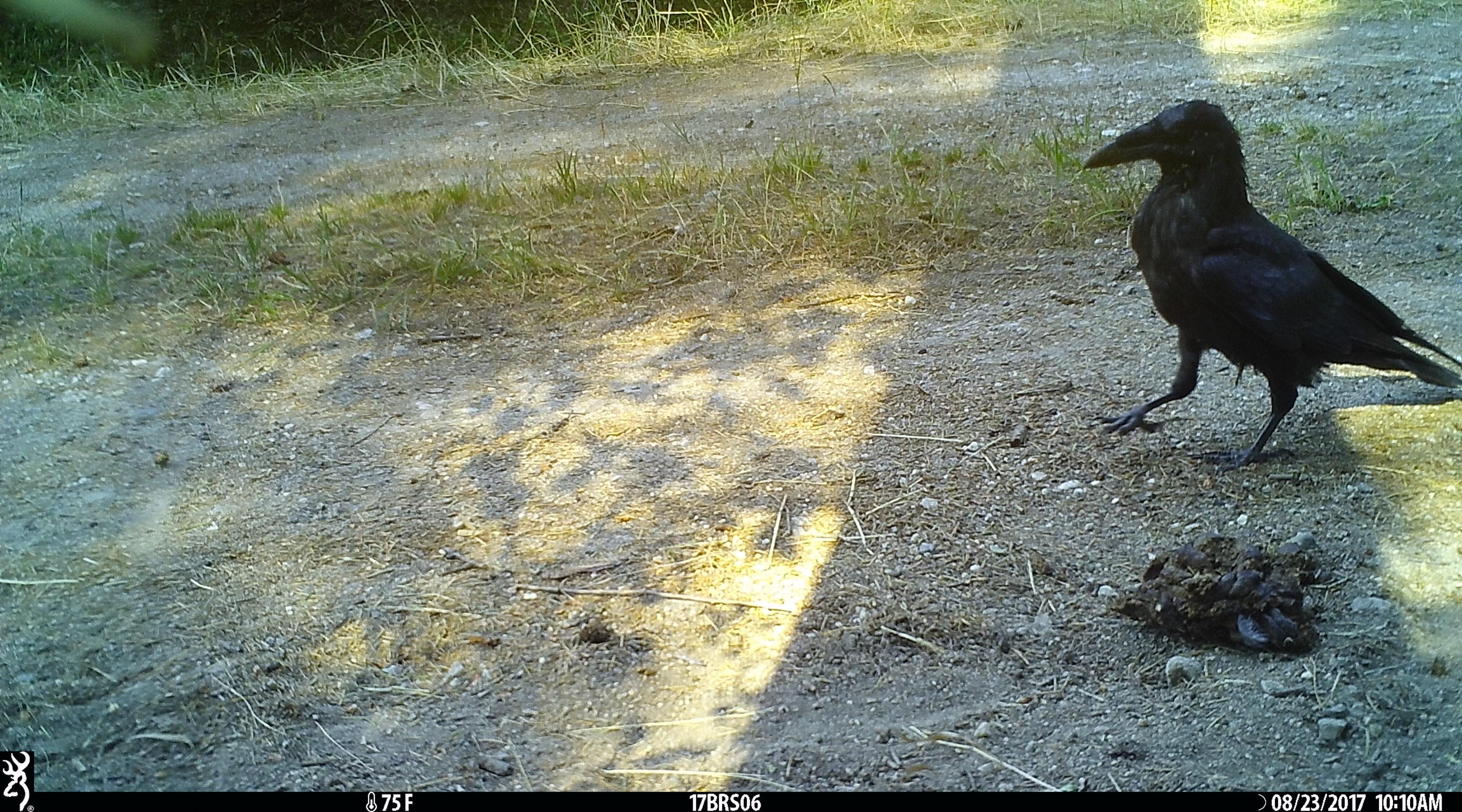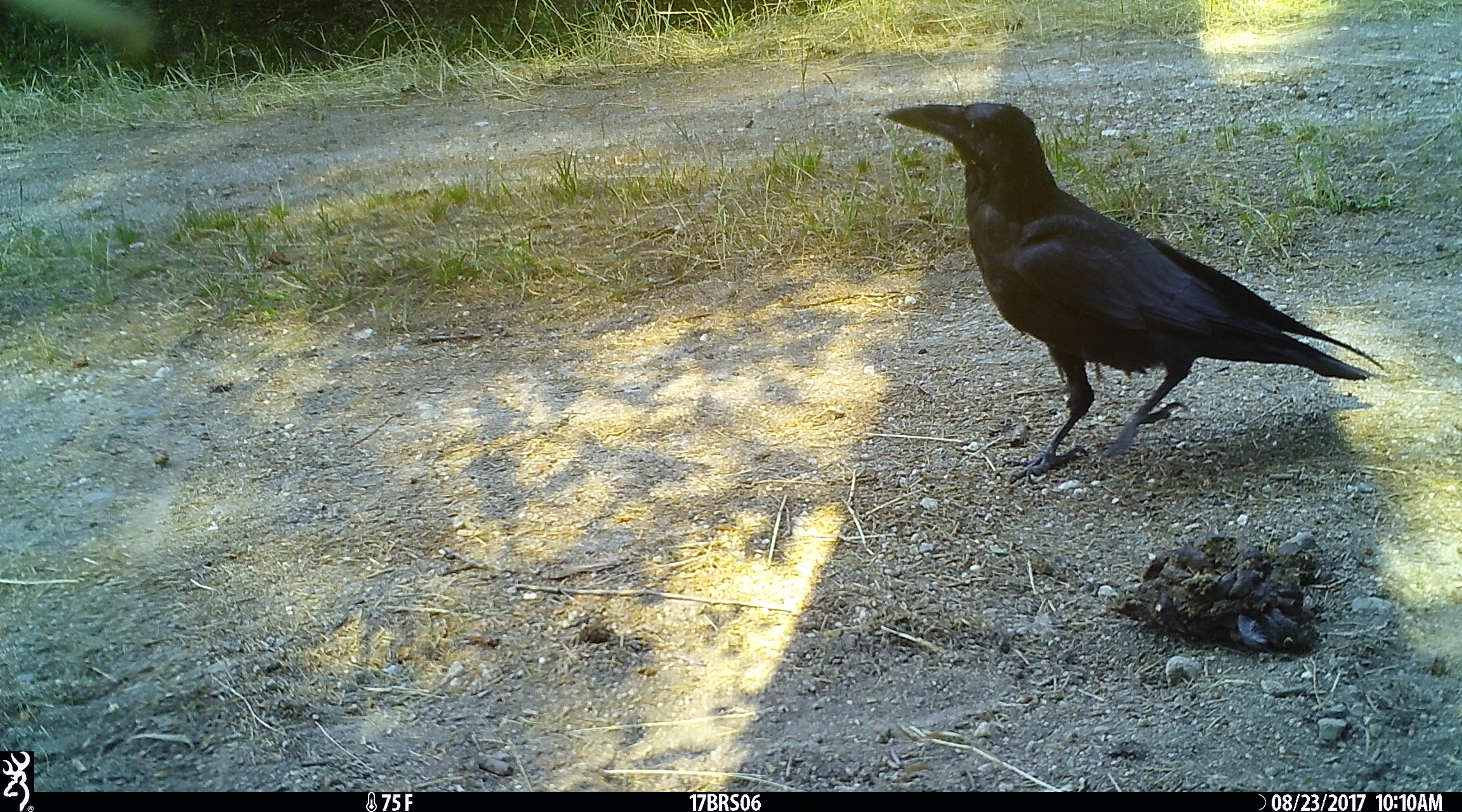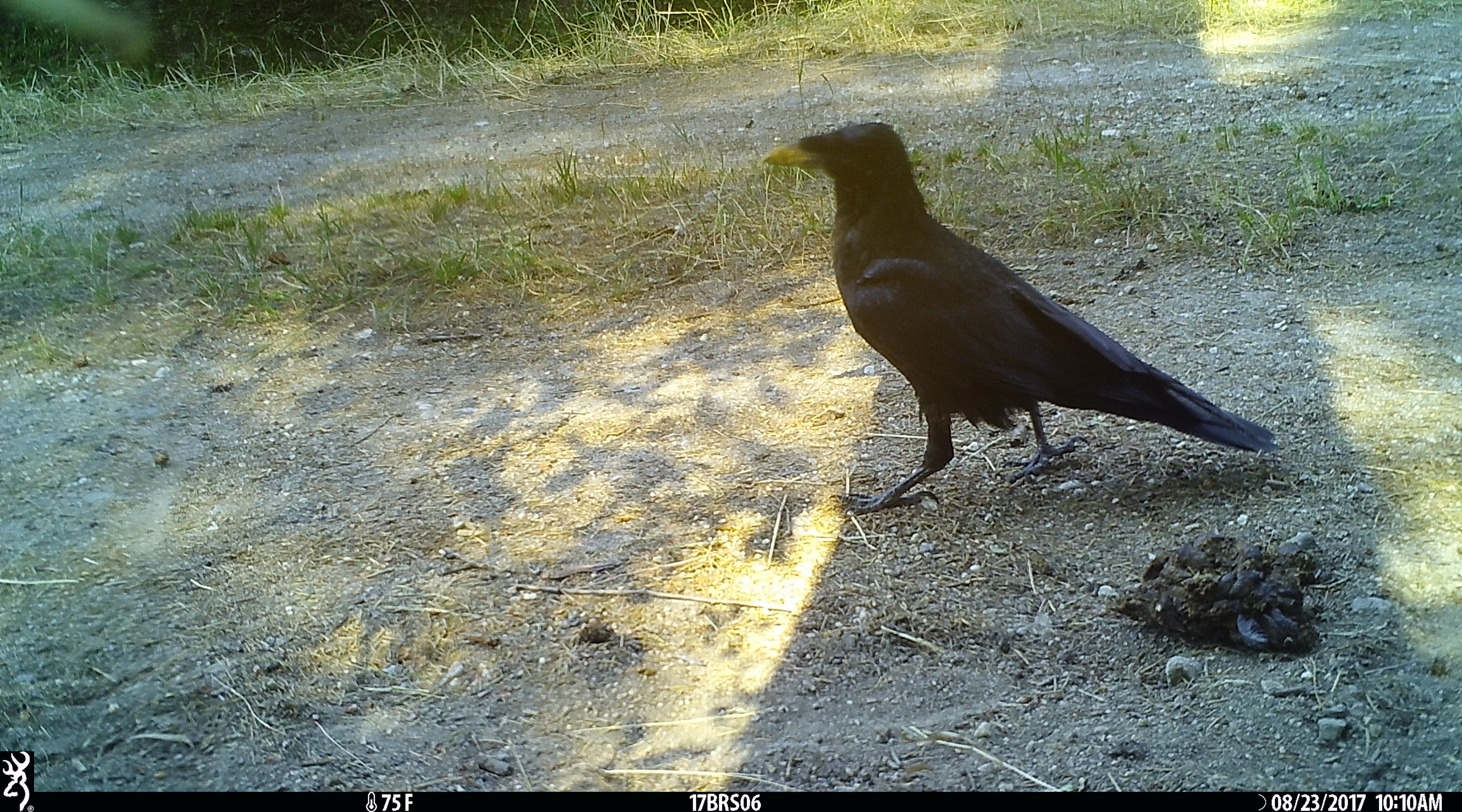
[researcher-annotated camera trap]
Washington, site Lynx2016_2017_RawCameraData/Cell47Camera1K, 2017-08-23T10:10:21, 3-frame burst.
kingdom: Animalia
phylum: Chordata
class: Aves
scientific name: Aves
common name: birds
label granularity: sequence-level